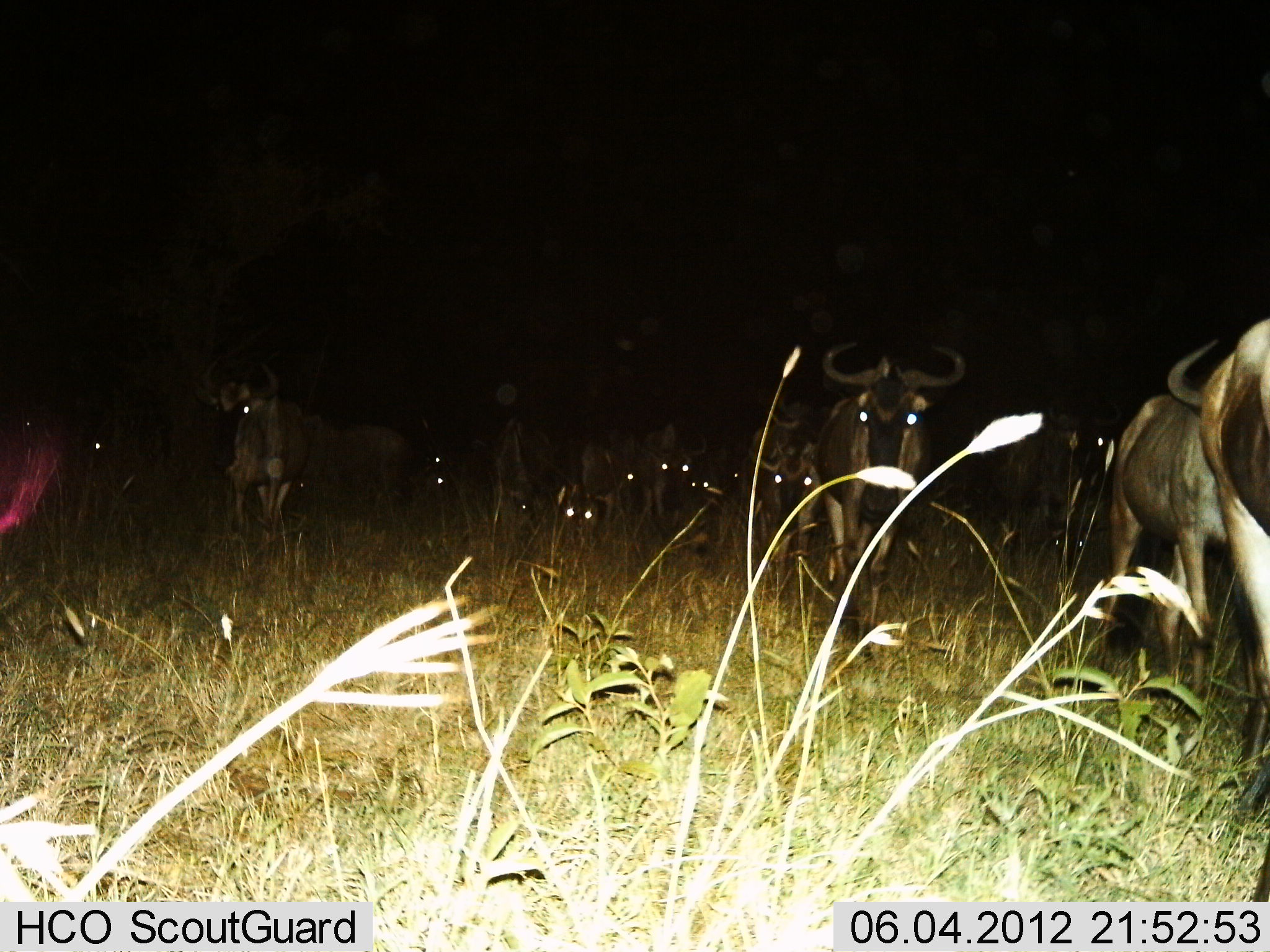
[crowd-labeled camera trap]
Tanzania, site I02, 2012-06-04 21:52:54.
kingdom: Animalia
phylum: Chordata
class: Mammalia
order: Artiodactyla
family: Bovidae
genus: Connochaetes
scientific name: Connochaetes taurinus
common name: blue wildebeest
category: wildebeest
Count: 11-50.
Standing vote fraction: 30%.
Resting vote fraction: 0%.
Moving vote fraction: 70%.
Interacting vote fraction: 0%.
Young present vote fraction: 0%.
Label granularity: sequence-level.